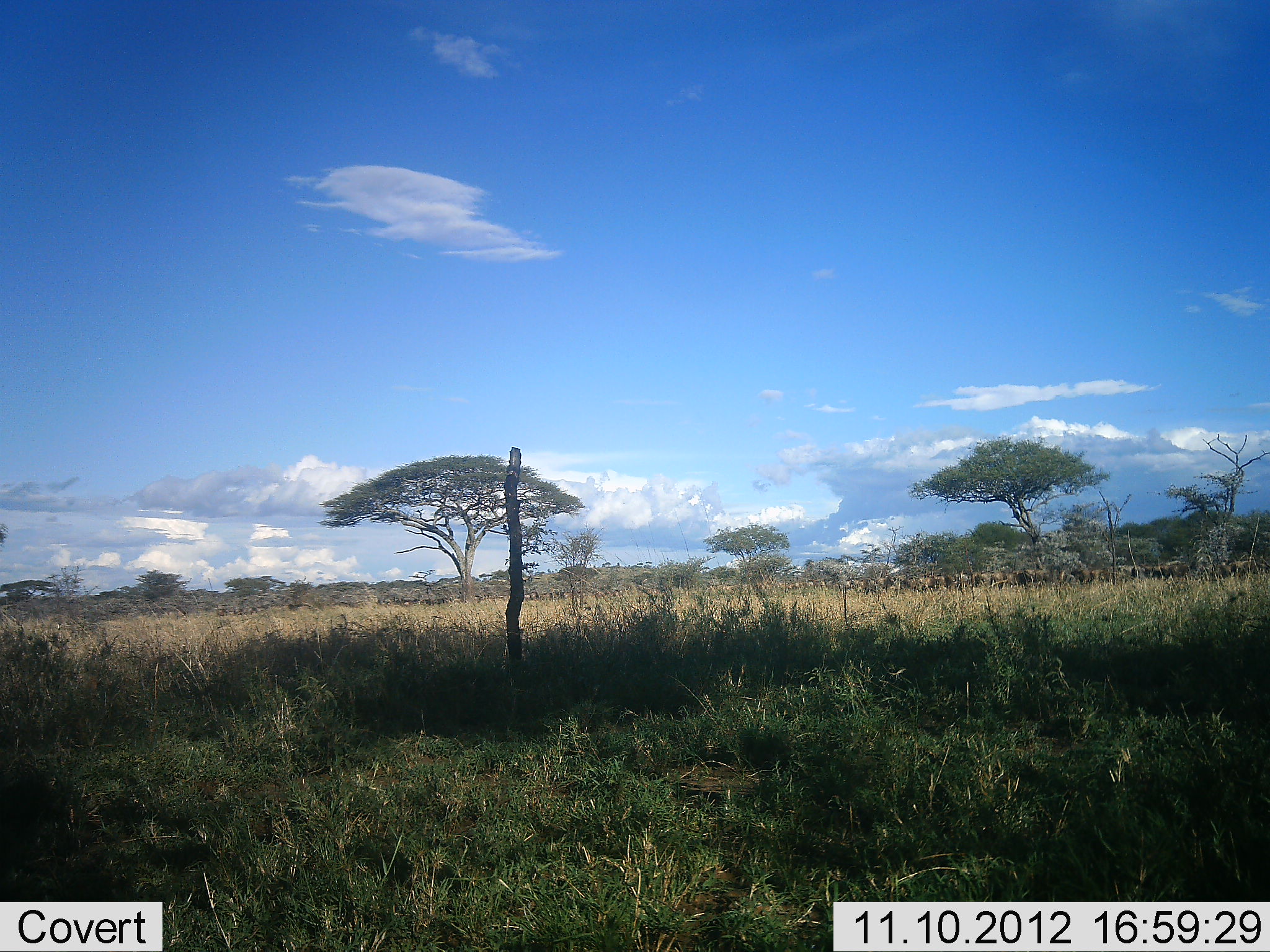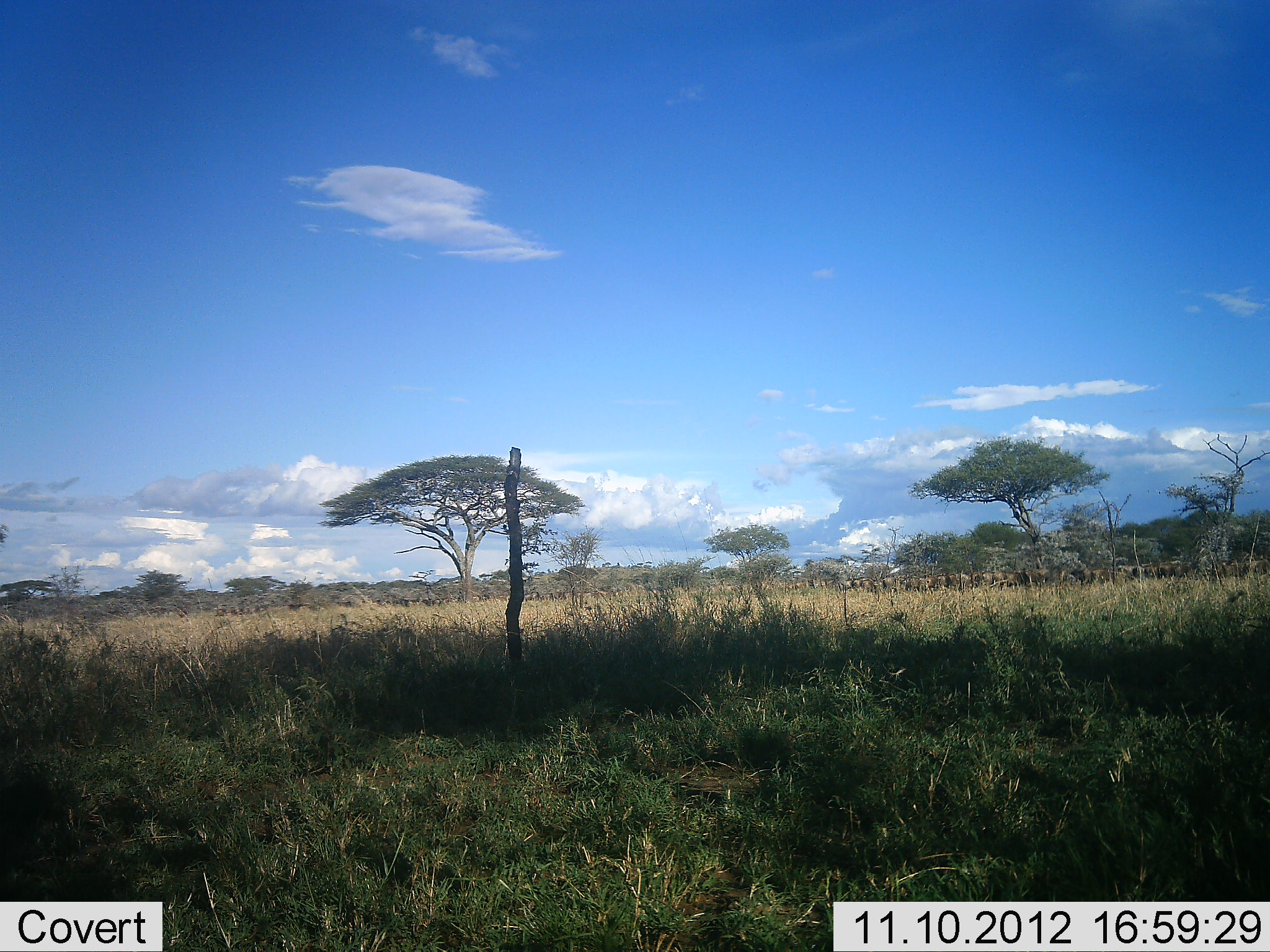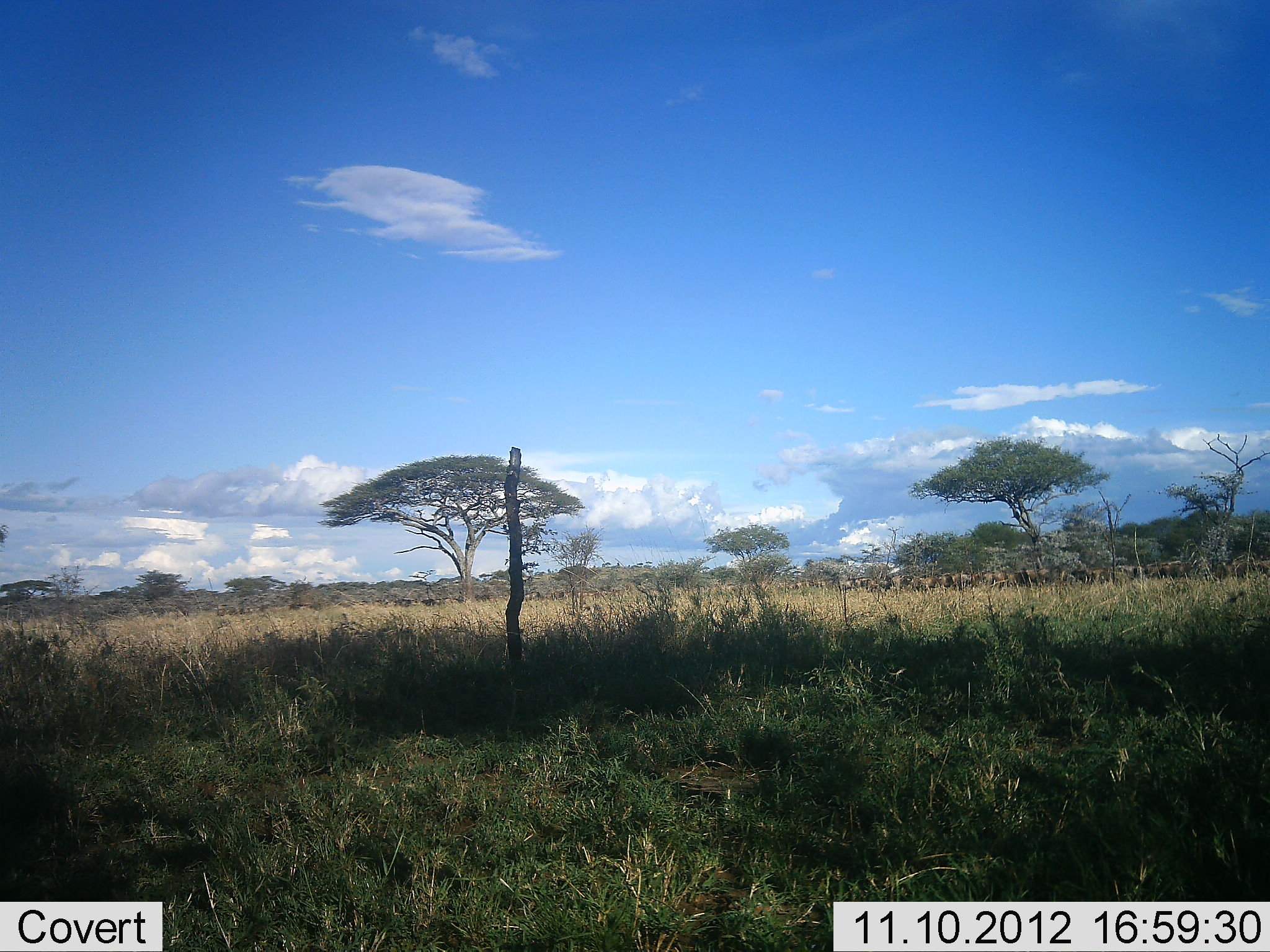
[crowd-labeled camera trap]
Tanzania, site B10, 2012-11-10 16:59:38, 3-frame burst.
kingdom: Animalia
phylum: Chordata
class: Mammalia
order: Artiodactyla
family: Bovidae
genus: Connochaetes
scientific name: Connochaetes taurinus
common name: blue wildebeest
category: wildebeest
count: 51+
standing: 25%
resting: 0%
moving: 75%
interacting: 0%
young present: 0%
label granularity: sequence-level